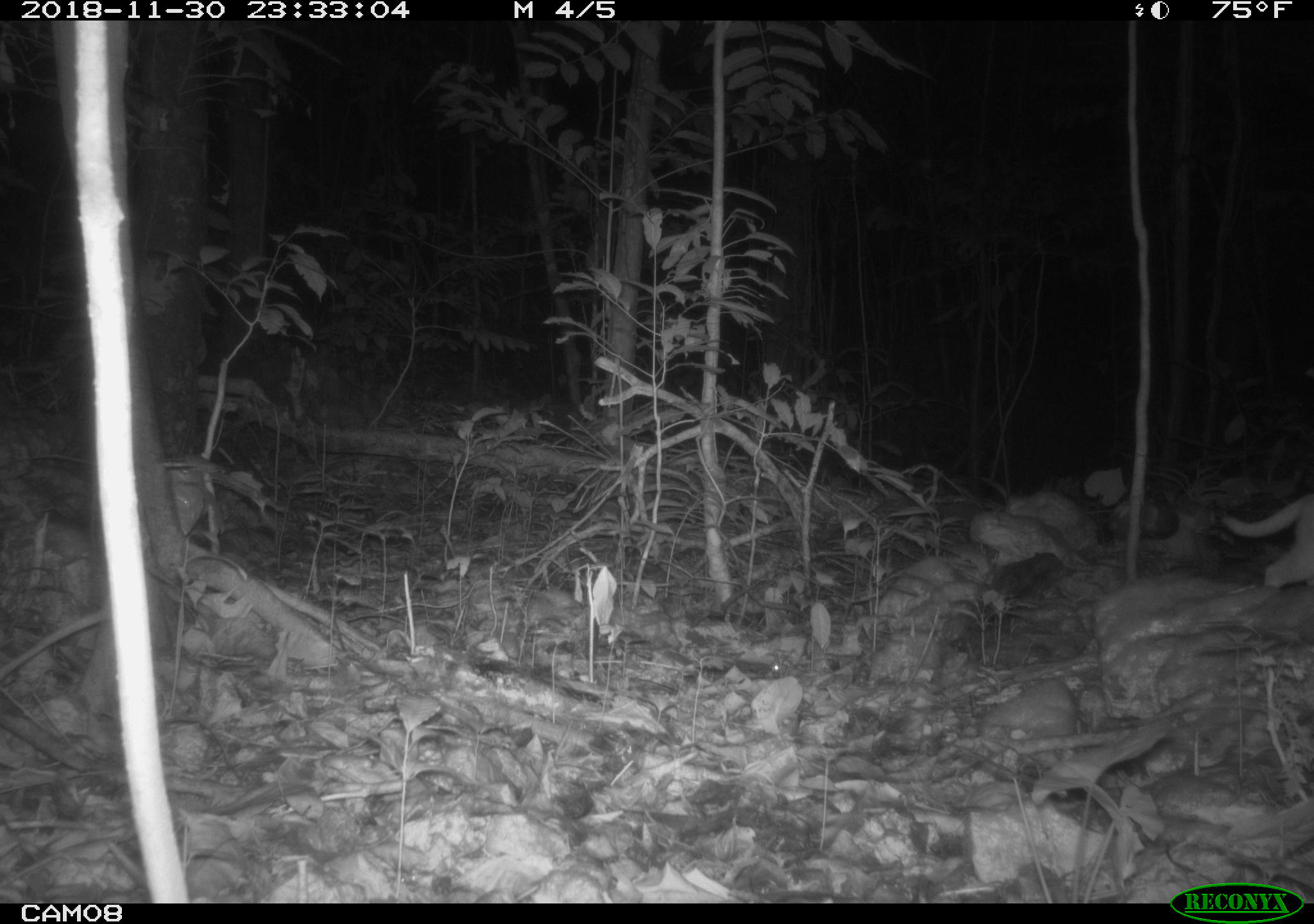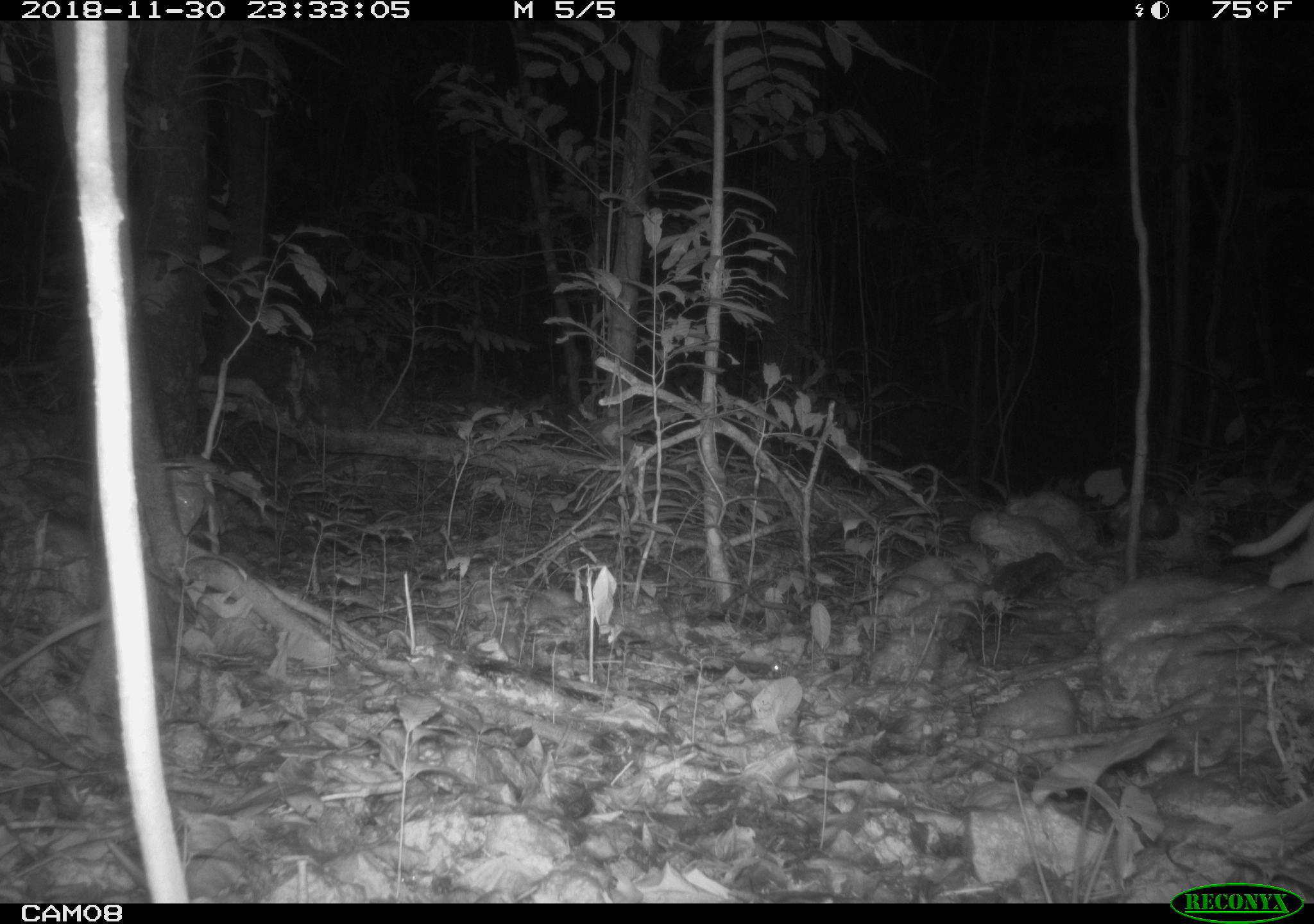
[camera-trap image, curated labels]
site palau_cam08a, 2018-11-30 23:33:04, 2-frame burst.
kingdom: Animalia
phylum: Chordata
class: Mammalia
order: Carnivora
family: Felidae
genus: Felis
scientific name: Felis catus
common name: cat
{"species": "cat (Felis catus)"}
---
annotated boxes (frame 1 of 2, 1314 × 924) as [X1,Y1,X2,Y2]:
cat: [1214,484,1312,592]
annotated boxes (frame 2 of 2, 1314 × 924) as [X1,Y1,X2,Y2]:
cat: [1233,500,1314,596]